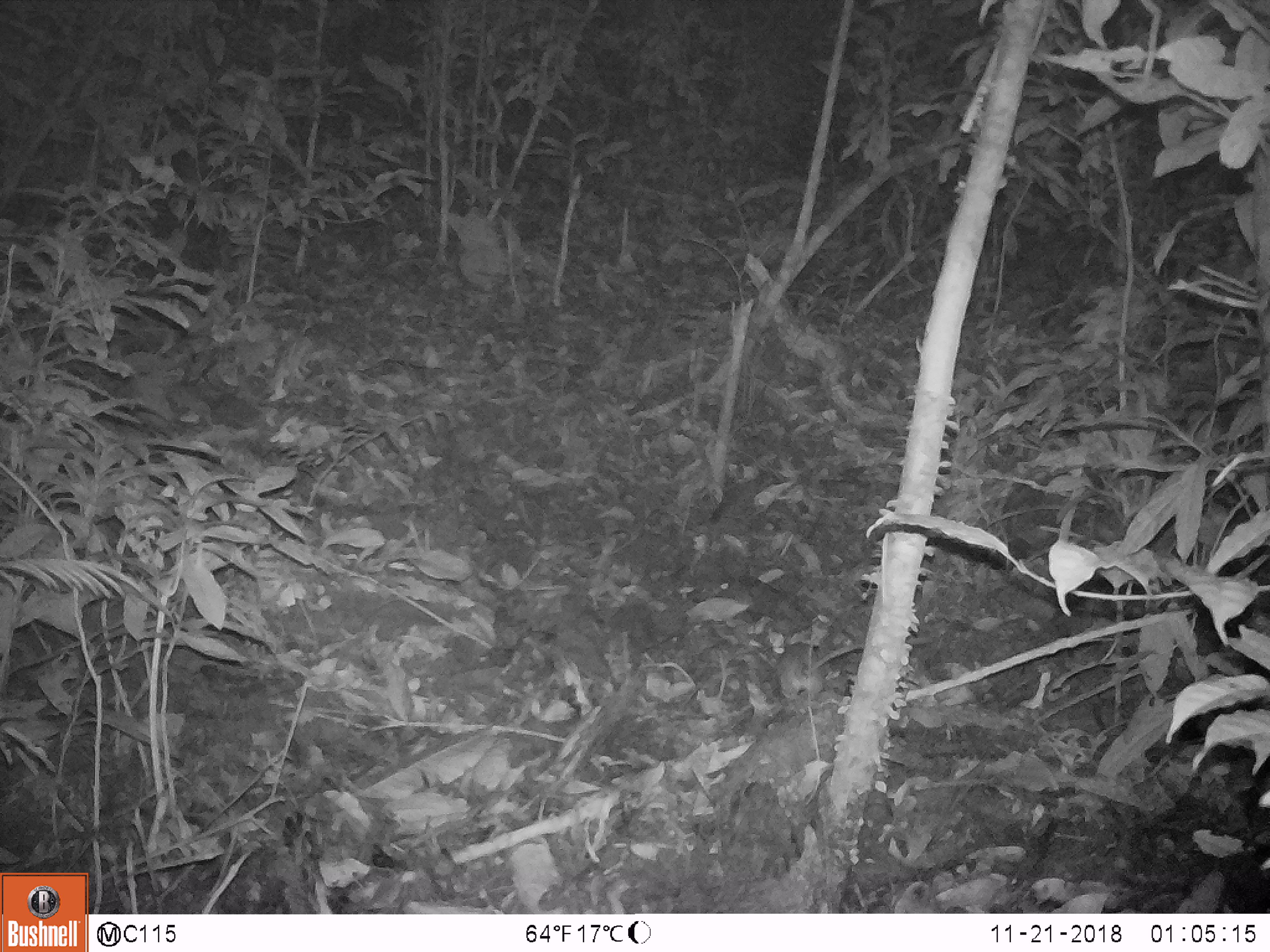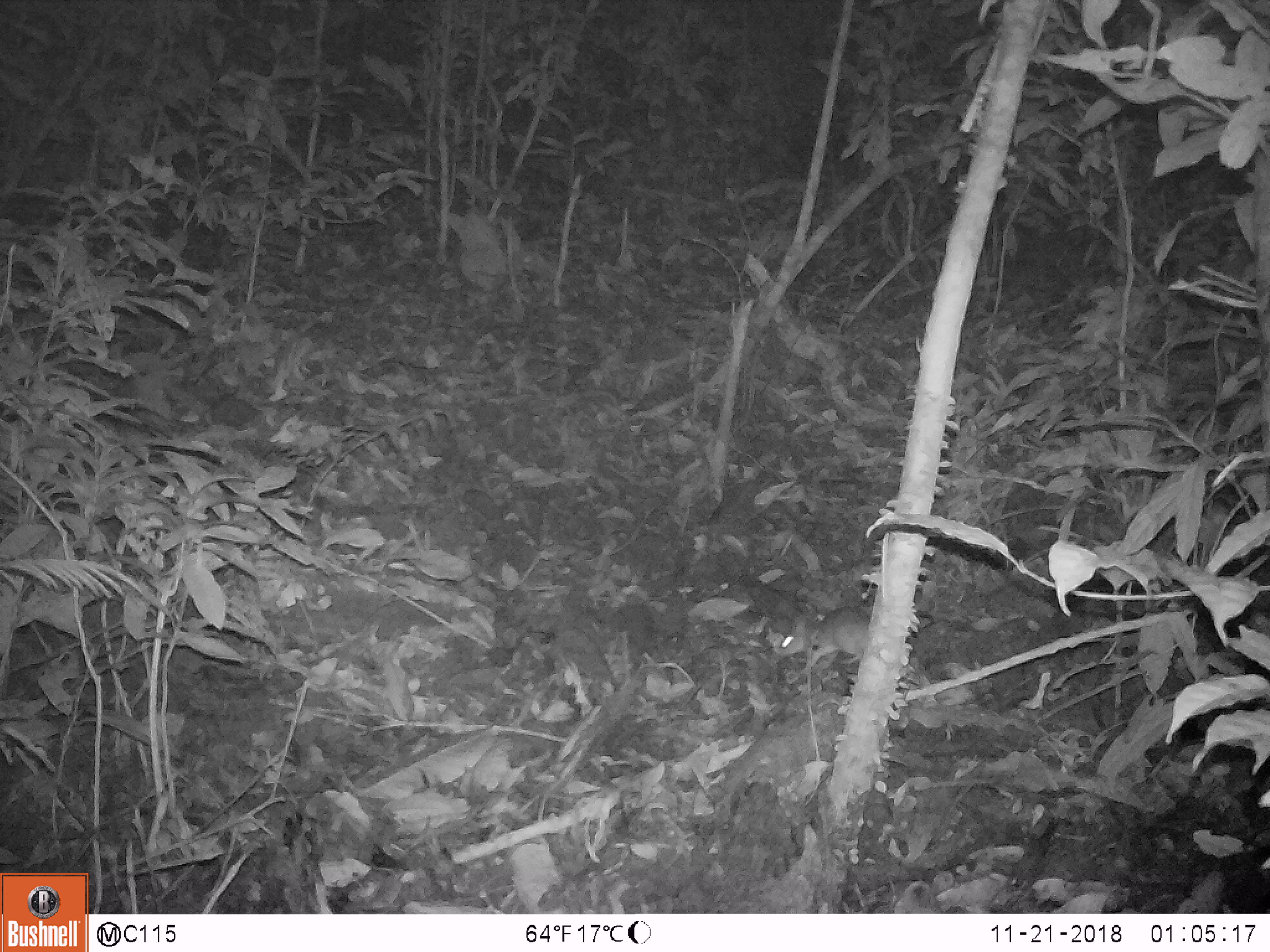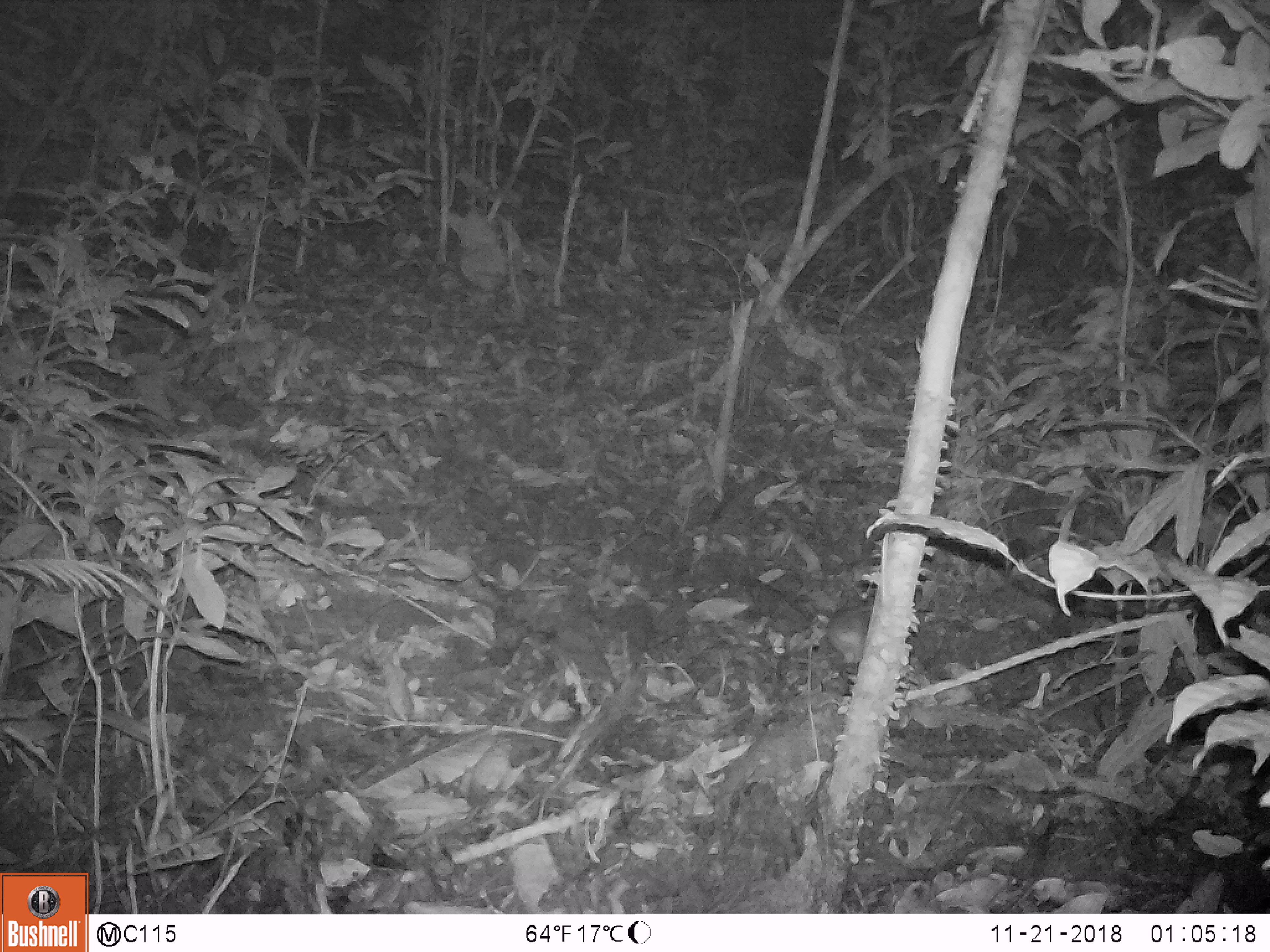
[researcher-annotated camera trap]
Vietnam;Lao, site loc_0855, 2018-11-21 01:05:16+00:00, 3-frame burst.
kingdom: Animalia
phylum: Chordata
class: Mammalia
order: Rodentia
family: Muridae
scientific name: Muridae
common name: old-world mice and rats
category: unidentified murid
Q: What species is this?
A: Unidentified murid (old-world mice and rats) (Muridae).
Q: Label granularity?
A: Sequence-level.